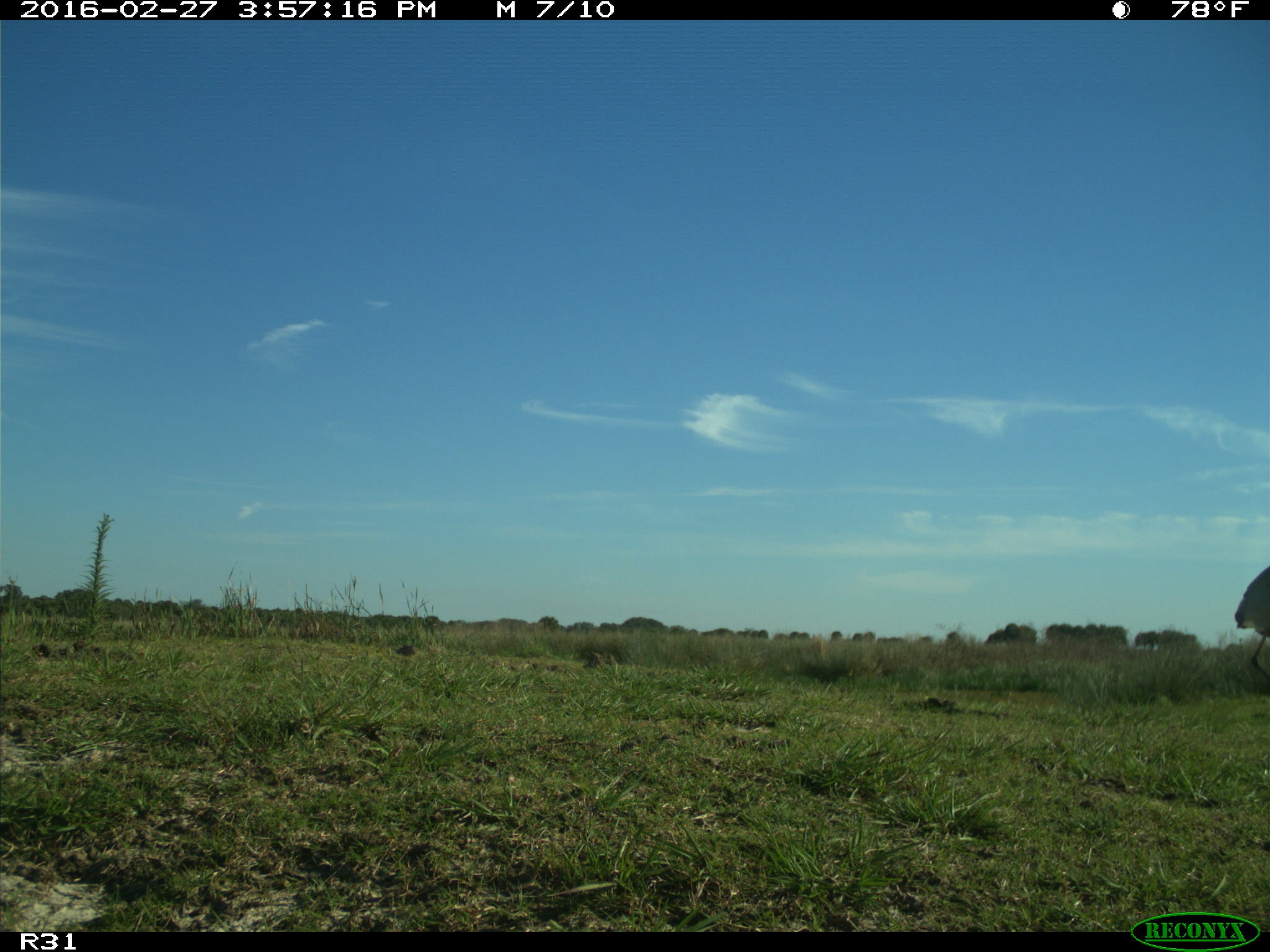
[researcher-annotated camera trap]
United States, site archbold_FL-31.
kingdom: Animalia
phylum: Chordata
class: Aves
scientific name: Aves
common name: birds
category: unidentified bird